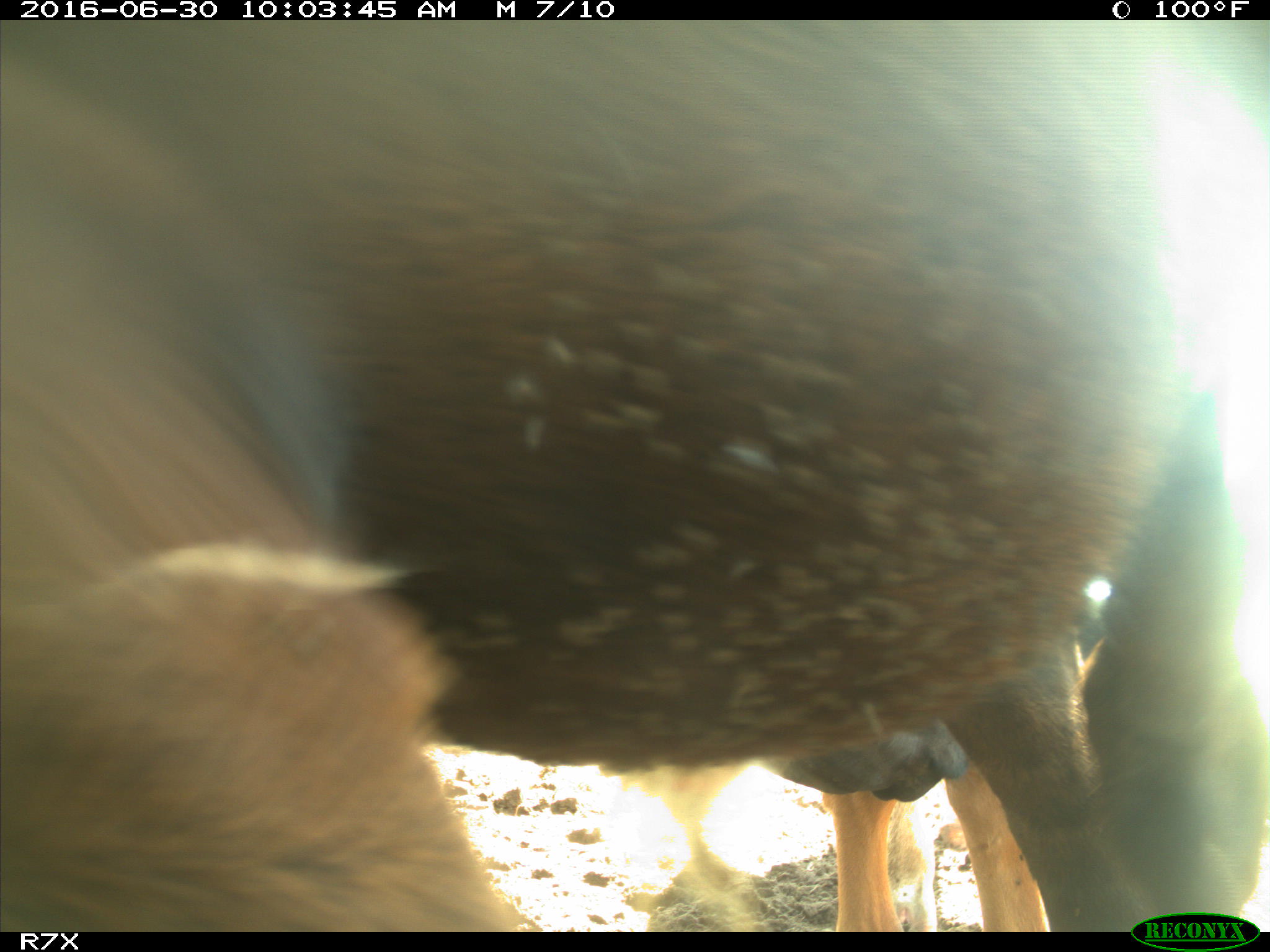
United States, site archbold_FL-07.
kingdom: Animalia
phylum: Chordata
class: Mammalia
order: Artiodactyla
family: Bovidae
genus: Bos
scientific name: Bos taurus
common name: domestic cow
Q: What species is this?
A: Bos taurus (domestic cow).